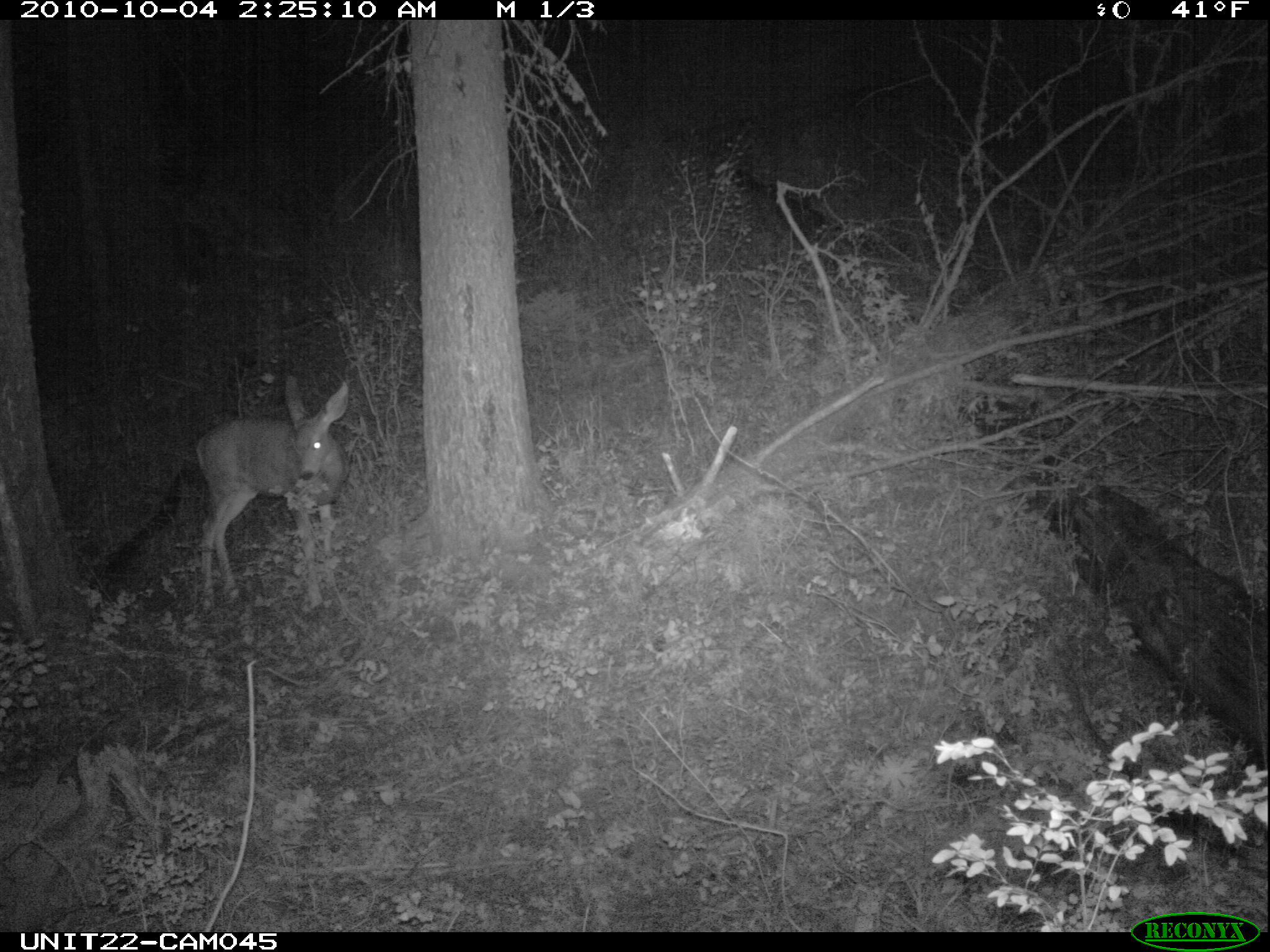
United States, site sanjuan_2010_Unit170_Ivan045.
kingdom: Animalia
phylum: Chordata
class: Mammalia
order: Artiodactyla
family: Cervidae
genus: Odocoileus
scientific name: Odocoileus hemionus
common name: mule deer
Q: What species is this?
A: Odocoileus hemionus (mule deer).